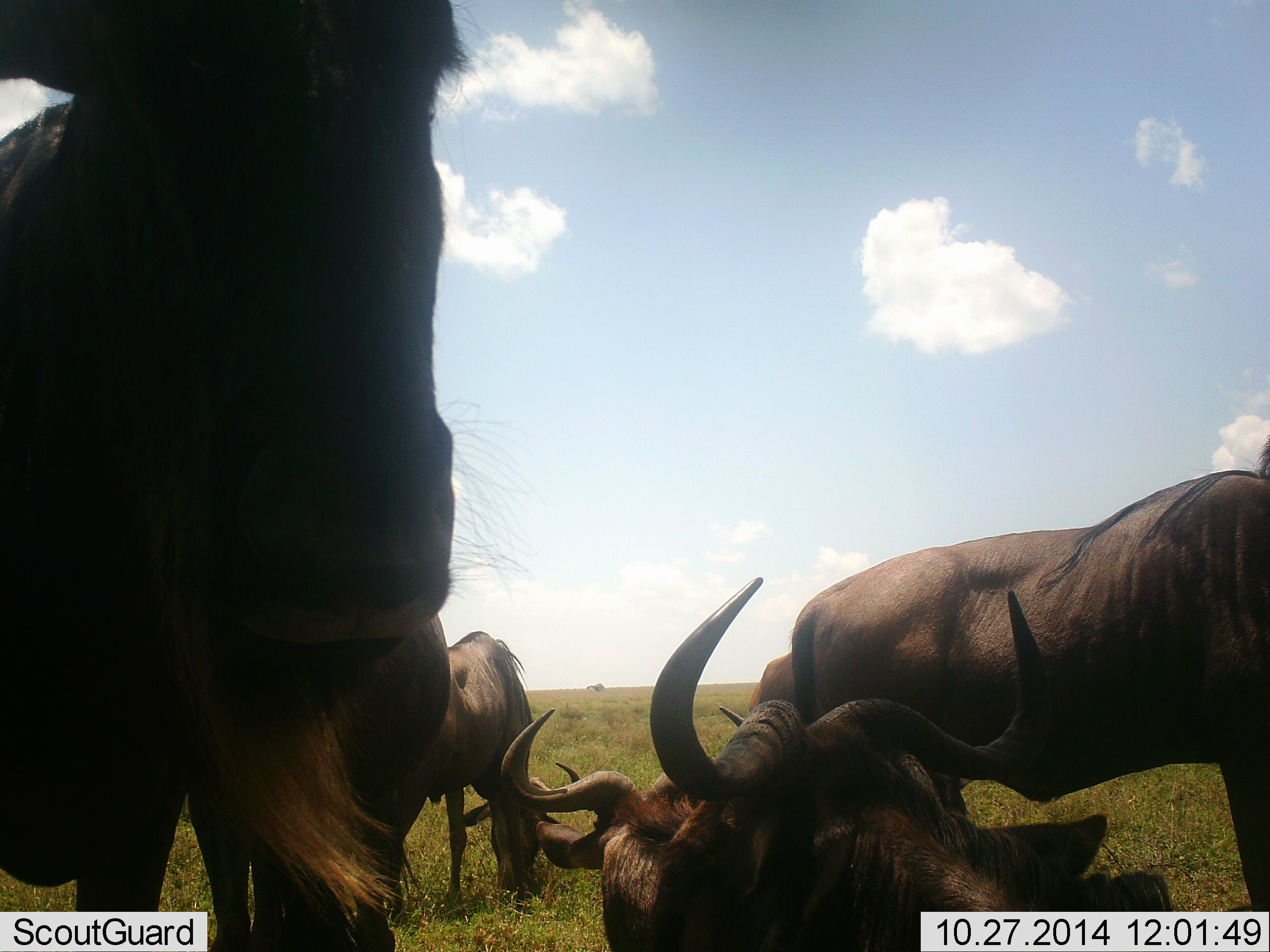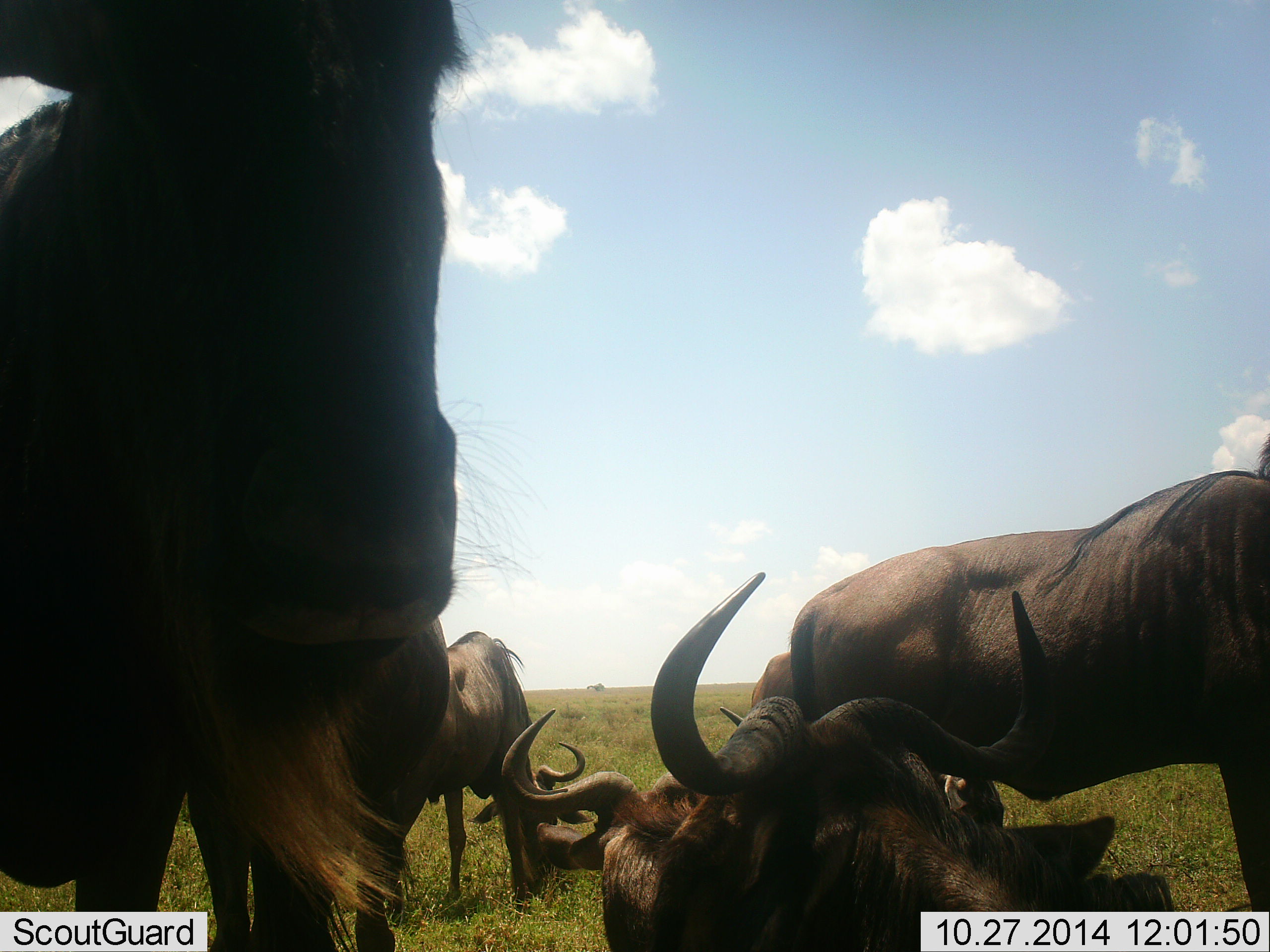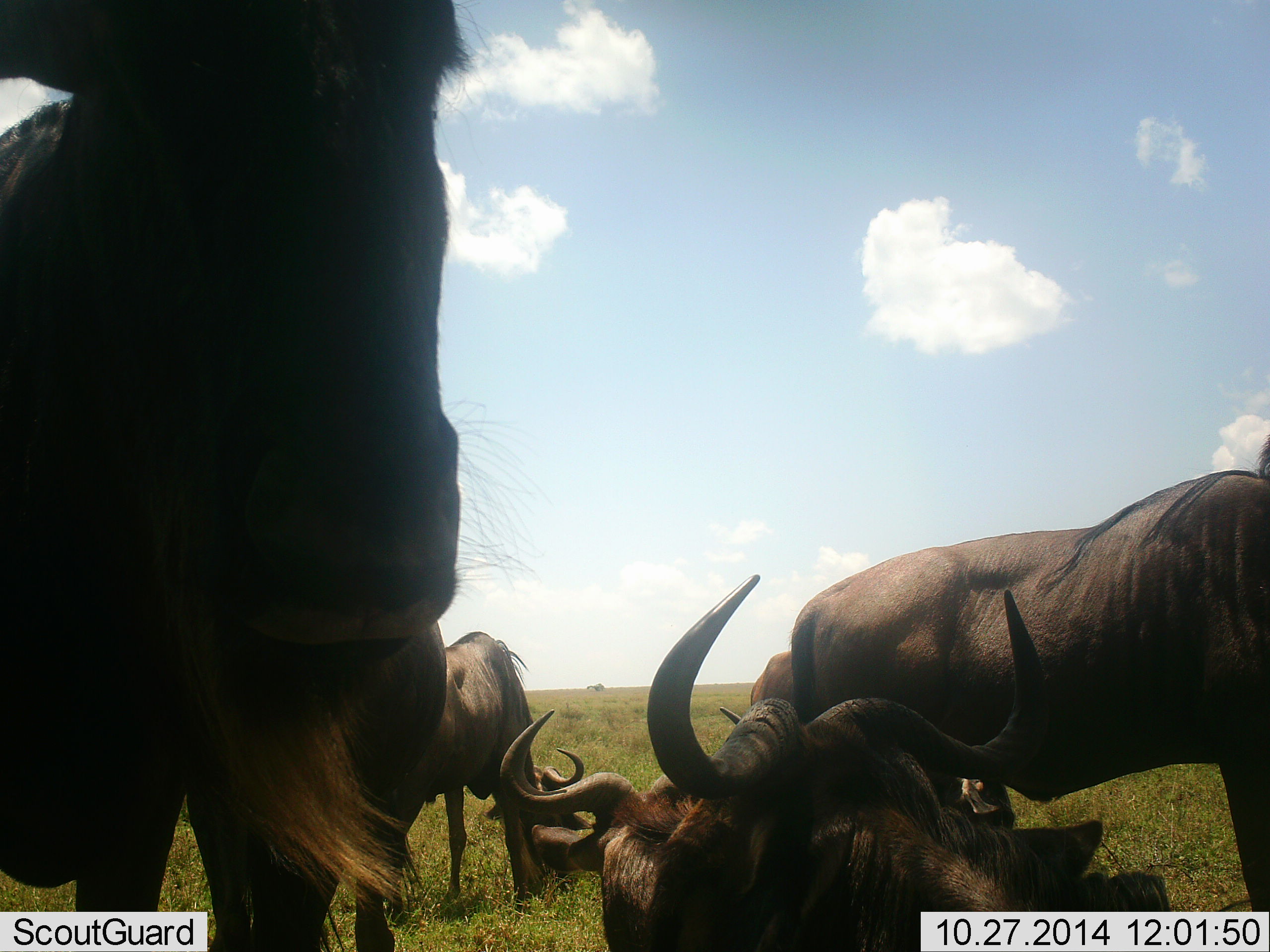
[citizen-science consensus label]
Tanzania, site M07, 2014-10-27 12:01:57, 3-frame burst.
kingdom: Animalia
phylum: Chordata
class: Mammalia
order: Artiodactyla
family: Bovidae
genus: Connochaetes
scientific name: Connochaetes taurinus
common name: blue wildebeest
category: wildebeest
Wildebeest (blue wildebeest) (Connochaetes taurinus), count 6. Behavior (volunteer vote fractions): standing 70%, resting 80%, moving 0%, interacting 10%. Young present (vote fraction): 0%. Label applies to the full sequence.